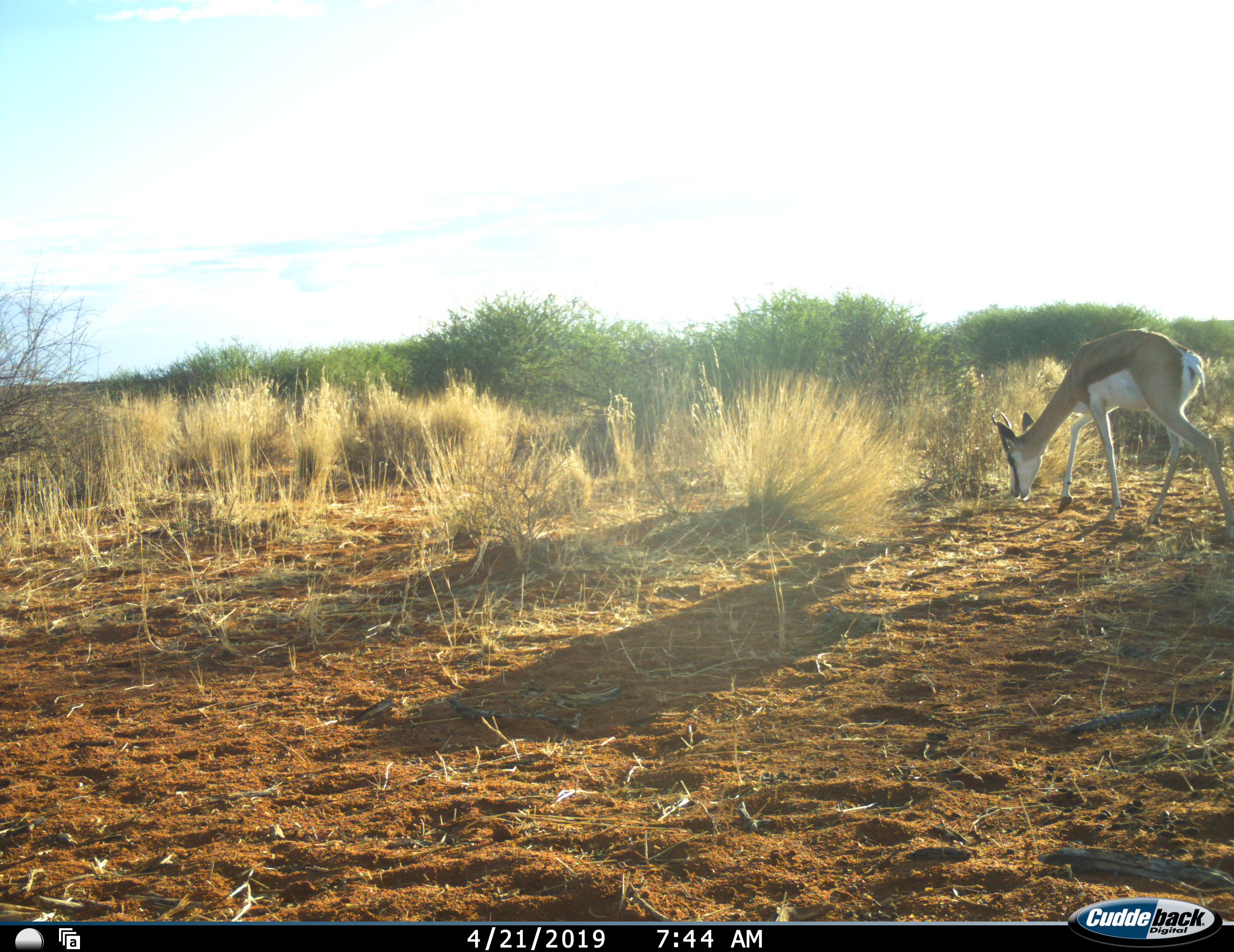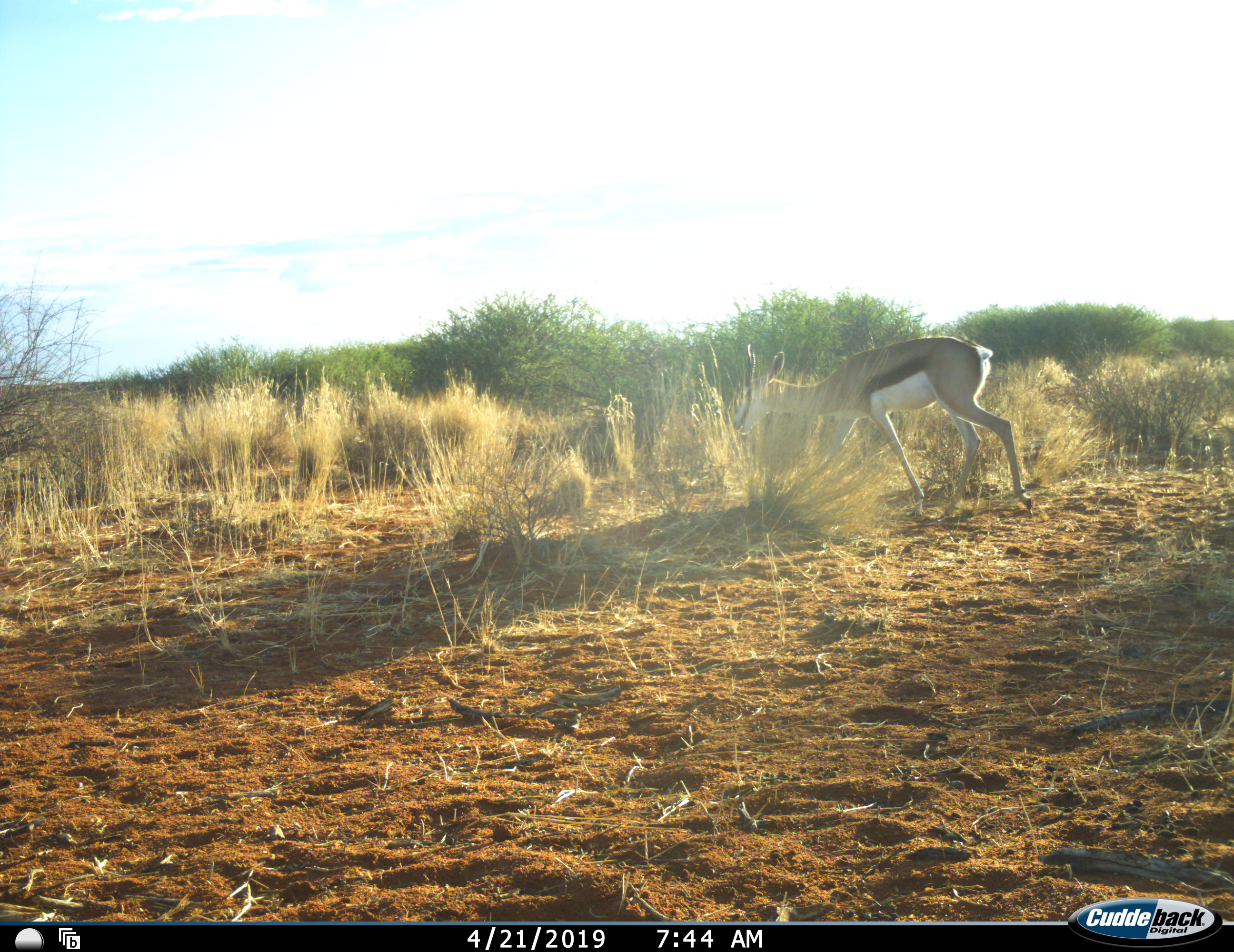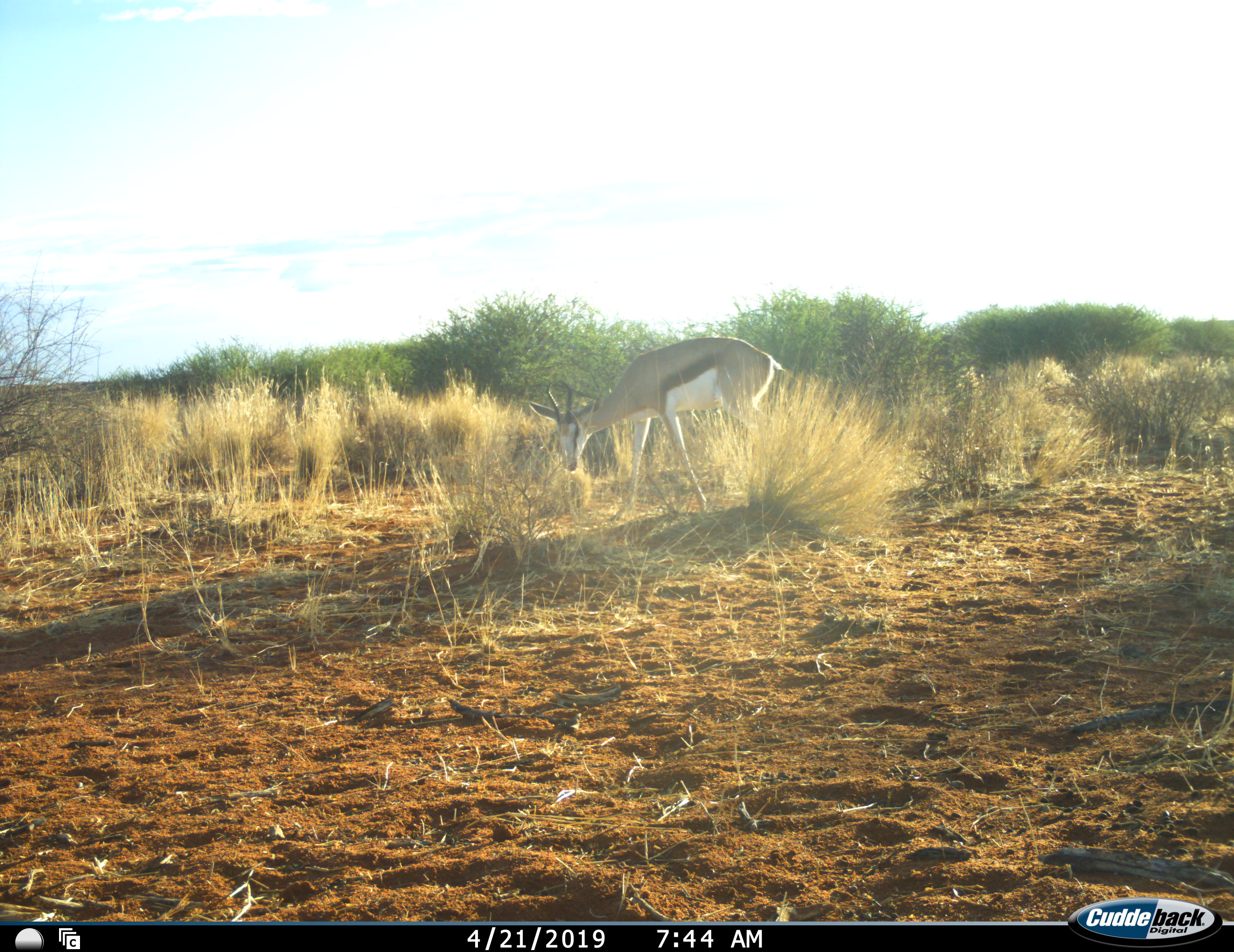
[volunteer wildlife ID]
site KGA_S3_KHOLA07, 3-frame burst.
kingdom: Animalia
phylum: Chordata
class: Mammalia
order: Artiodactyla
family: Bovidae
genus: Antidorcas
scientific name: Antidorcas marsupialis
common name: springbok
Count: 1.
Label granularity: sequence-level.